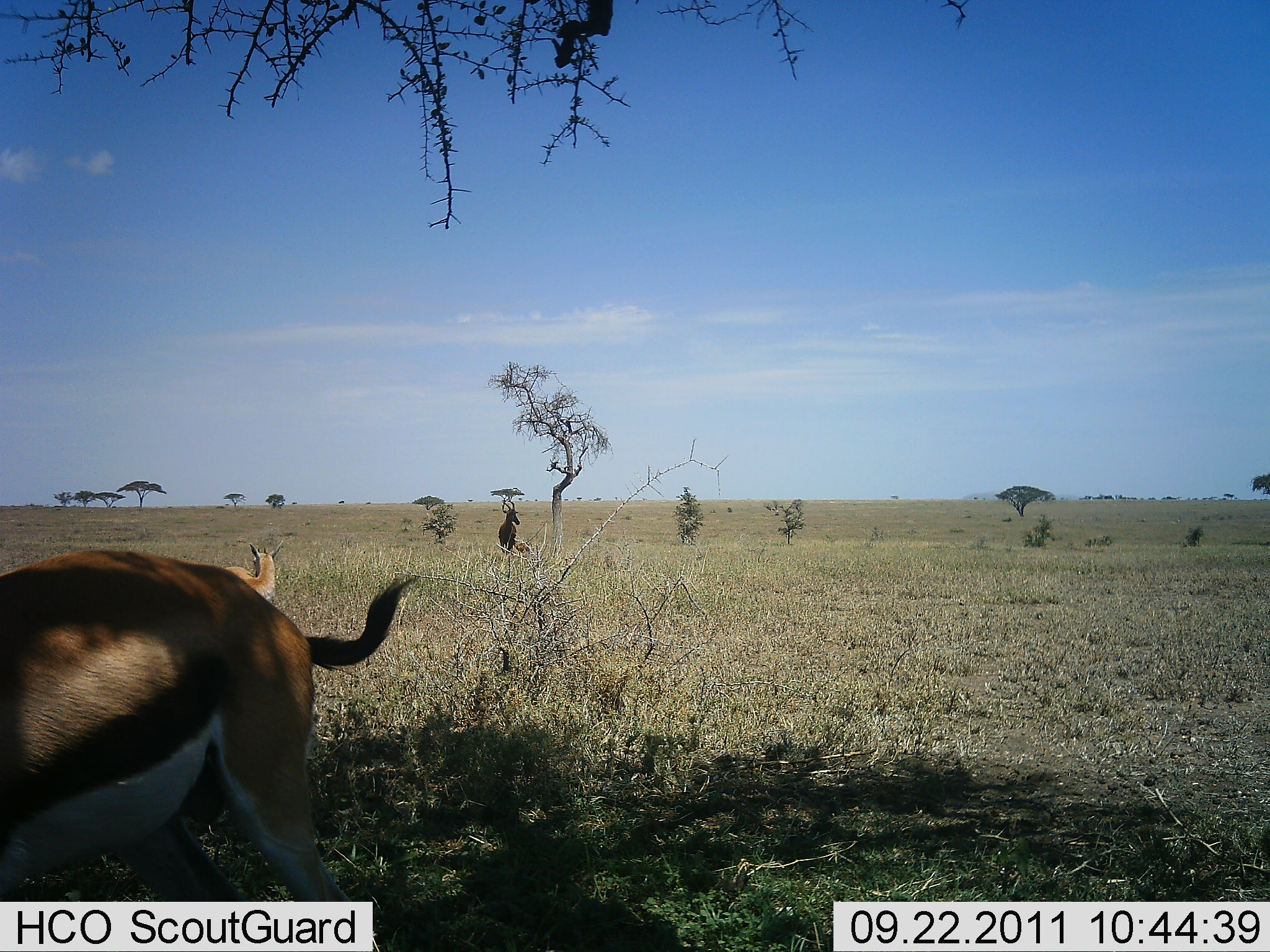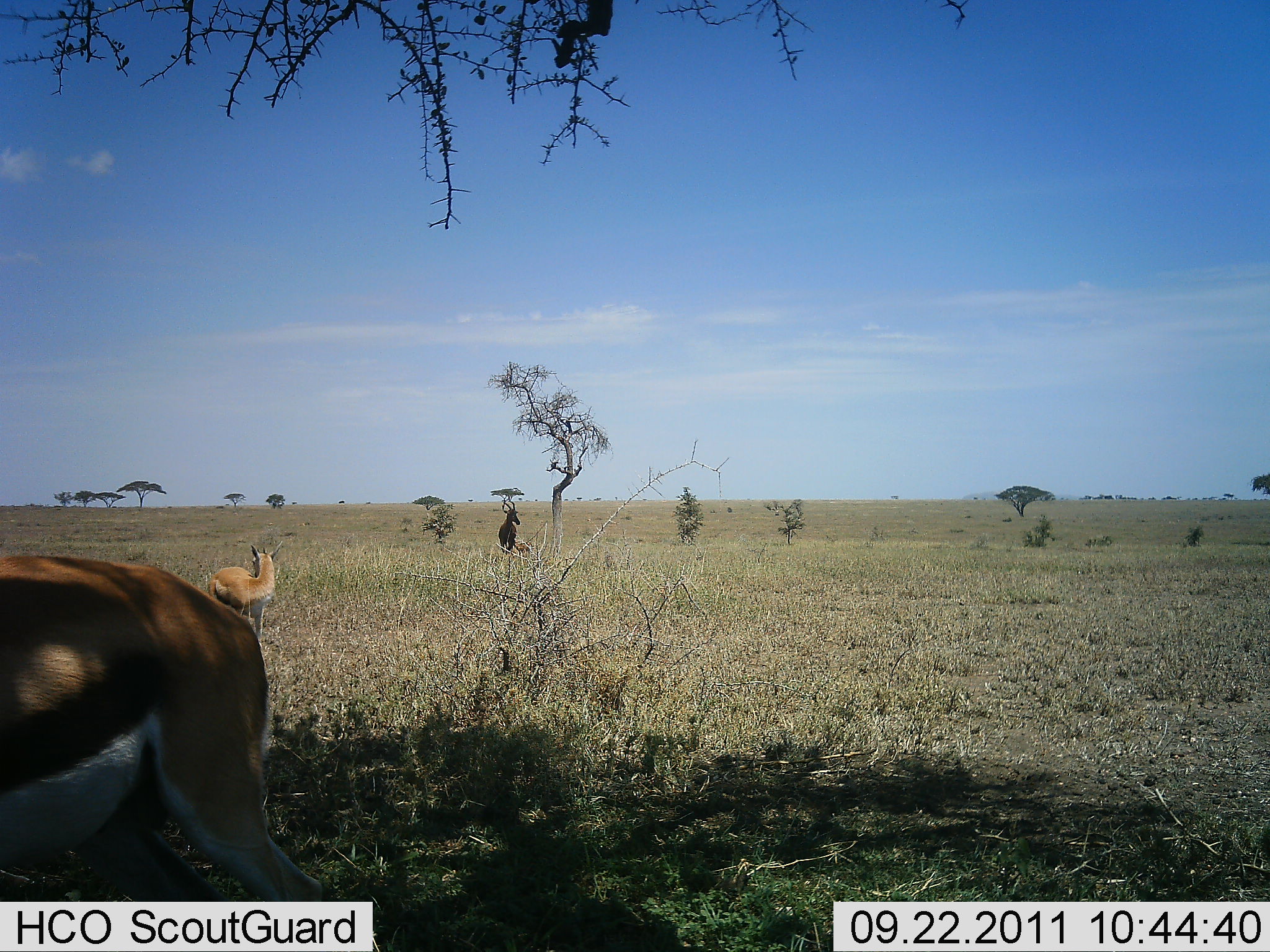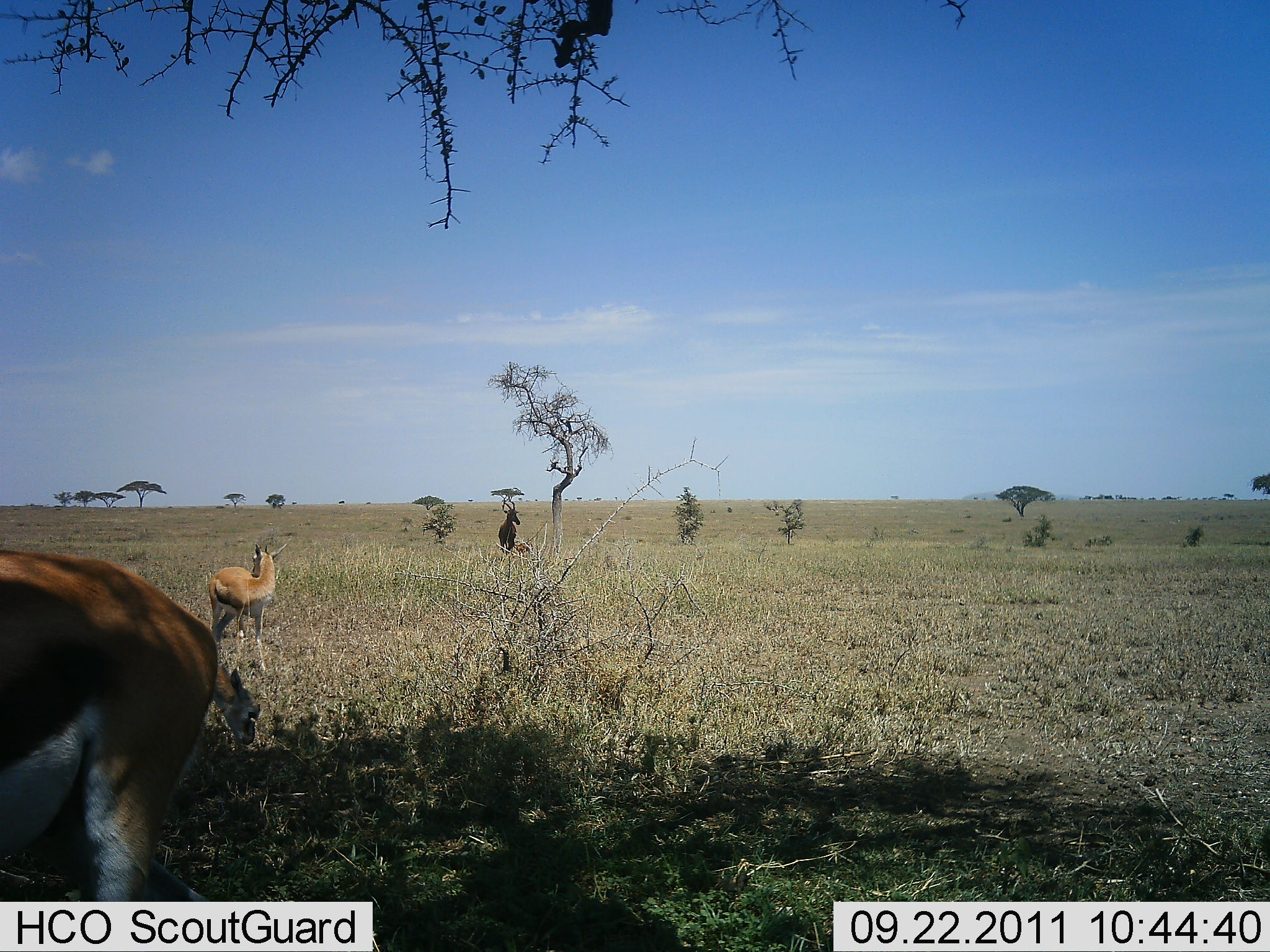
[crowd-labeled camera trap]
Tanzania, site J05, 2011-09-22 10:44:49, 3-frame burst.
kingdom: Animalia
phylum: Chordata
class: Mammalia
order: Artiodactyla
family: Bovidae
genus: Eudorcas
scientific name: Eudorcas thomsonii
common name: thomson's gazelle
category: gazellethomsons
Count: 3.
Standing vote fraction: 79%.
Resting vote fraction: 11%.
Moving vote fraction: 37%.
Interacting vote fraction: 5%.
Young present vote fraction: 11%.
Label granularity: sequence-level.